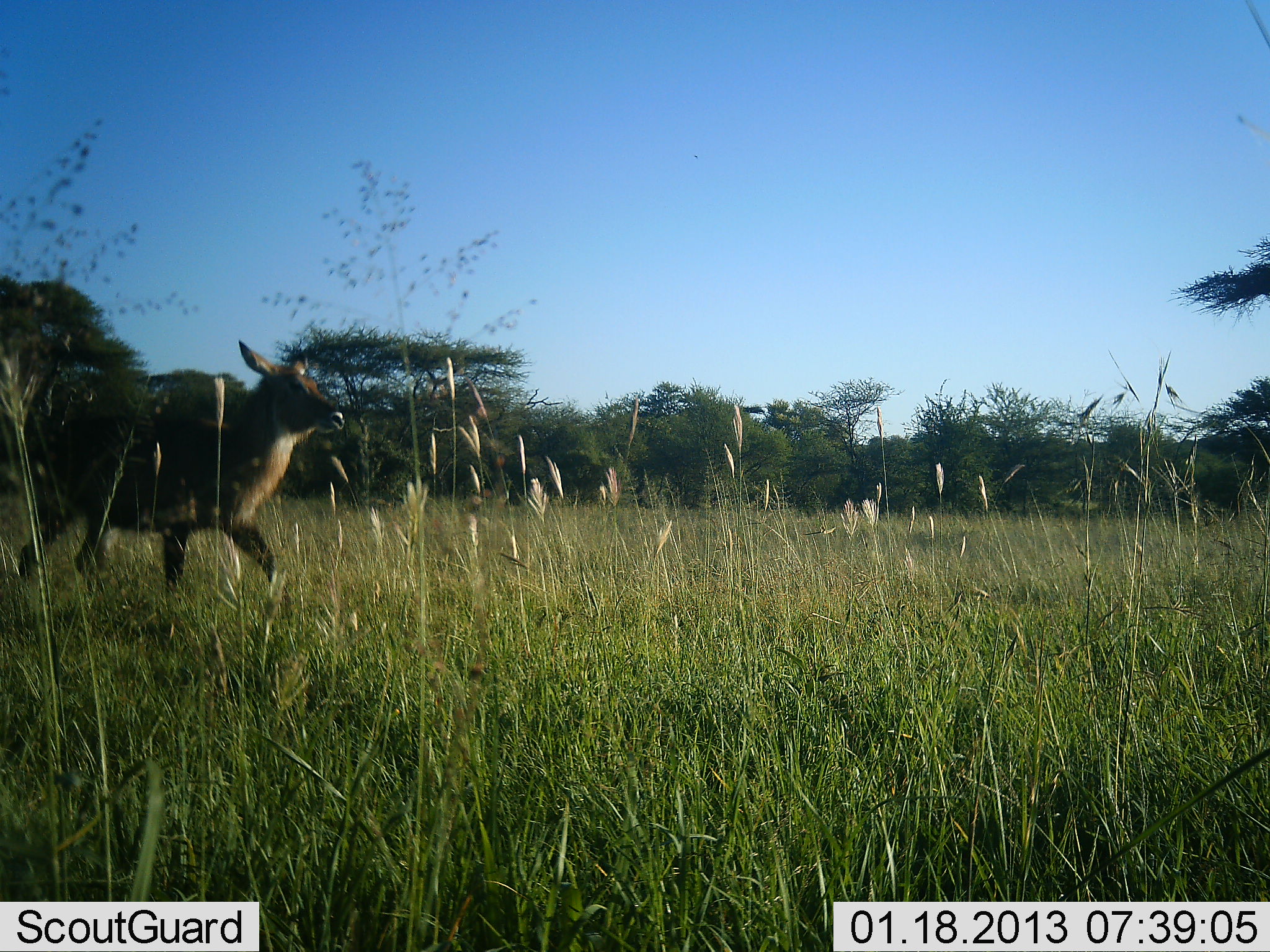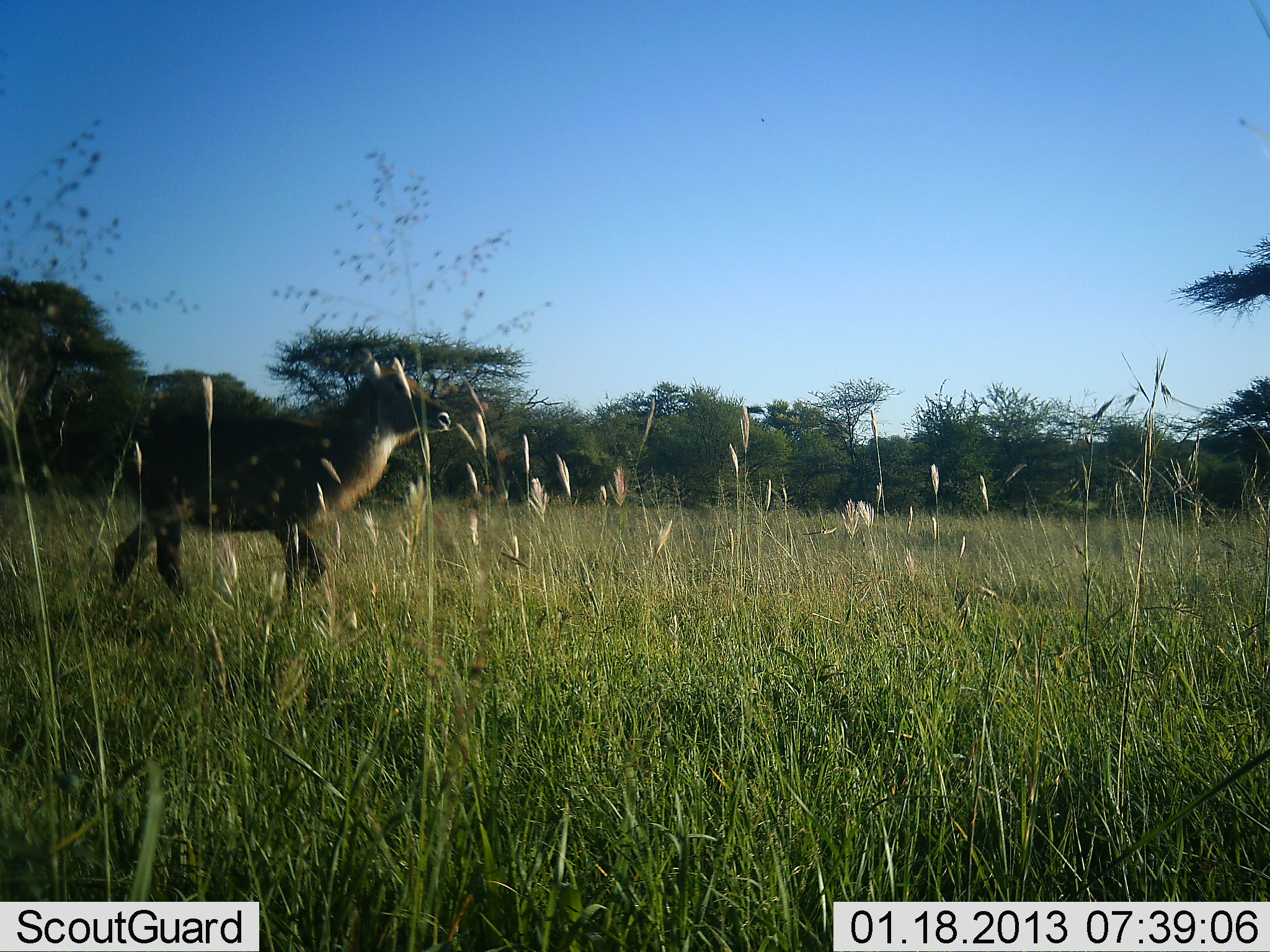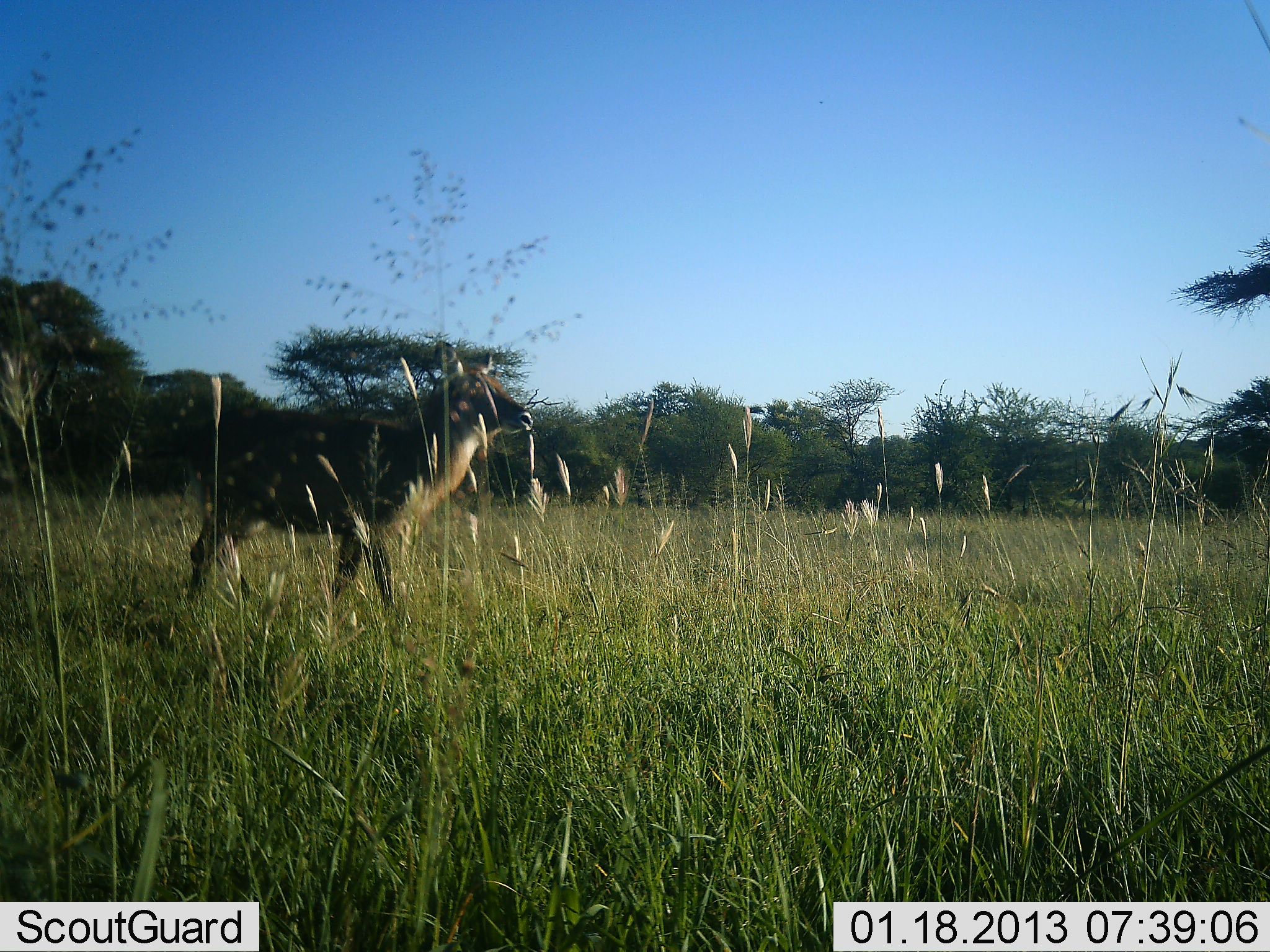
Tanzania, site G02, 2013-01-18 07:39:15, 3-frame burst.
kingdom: Animalia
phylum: Chordata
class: Mammalia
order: Artiodactyla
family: Bovidae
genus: Kobus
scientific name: Kobus ellipsiprymnus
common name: waterbuck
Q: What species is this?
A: Waterbuck (Kobus ellipsiprymnus).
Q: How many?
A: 1.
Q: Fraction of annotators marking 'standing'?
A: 0%.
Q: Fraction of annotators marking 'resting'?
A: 0%.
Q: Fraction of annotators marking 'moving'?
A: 100%.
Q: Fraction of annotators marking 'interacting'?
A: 0%.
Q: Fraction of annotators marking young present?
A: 23%.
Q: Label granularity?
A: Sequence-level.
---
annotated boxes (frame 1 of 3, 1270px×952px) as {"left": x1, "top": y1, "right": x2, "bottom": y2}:
animal: {"left": 15, "top": 338, "right": 346, "bottom": 603}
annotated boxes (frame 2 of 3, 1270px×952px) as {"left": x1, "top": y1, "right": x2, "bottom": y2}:
animal: {"left": 107, "top": 347, "right": 457, "bottom": 612}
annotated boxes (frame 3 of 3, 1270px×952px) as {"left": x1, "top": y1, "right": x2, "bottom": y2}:
animal: {"left": 184, "top": 339, "right": 537, "bottom": 611}